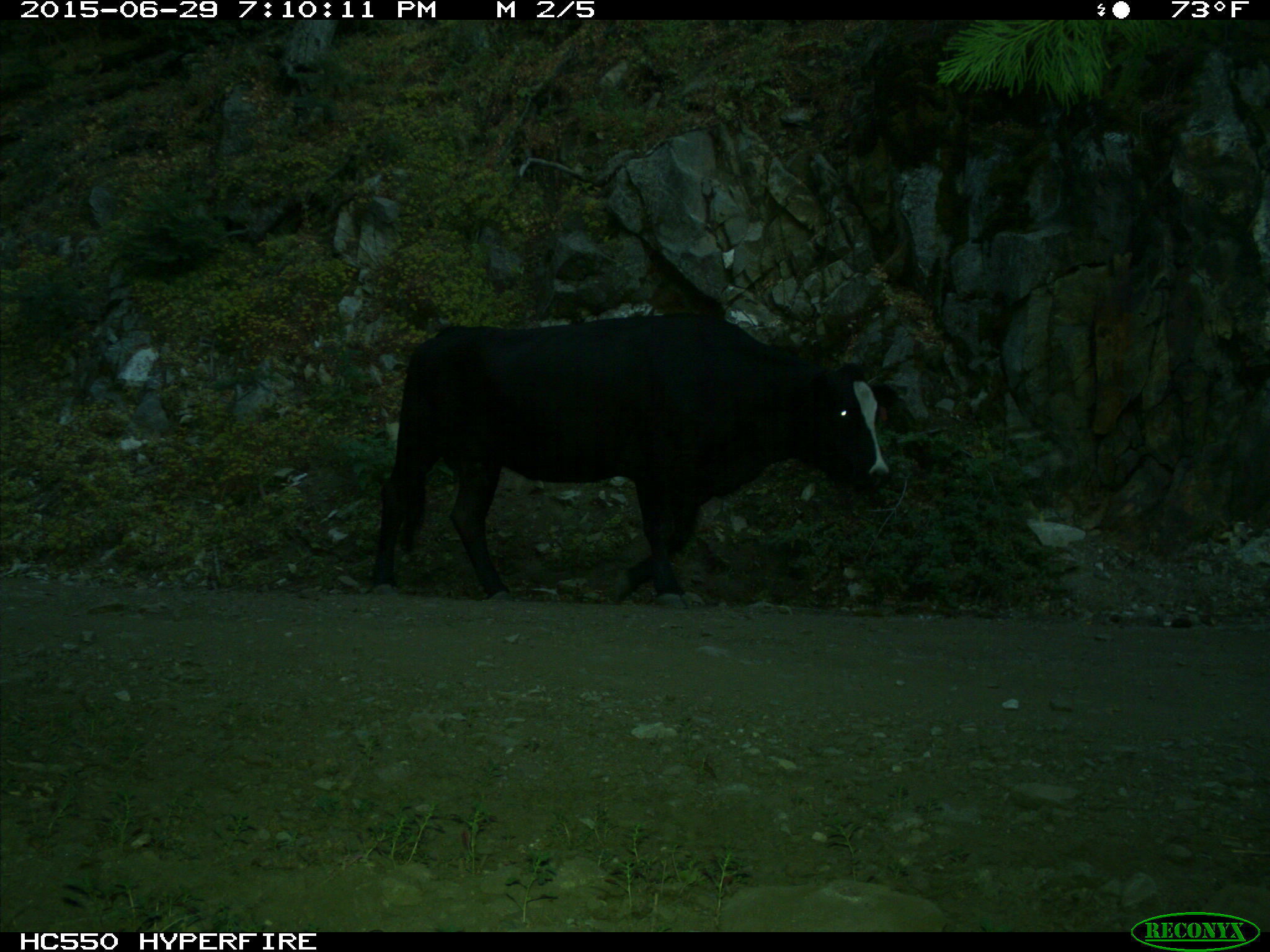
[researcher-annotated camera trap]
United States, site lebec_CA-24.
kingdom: Animalia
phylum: Chordata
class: Mammalia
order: Artiodactyla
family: Bovidae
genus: Bos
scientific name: Bos taurus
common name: domestic cow